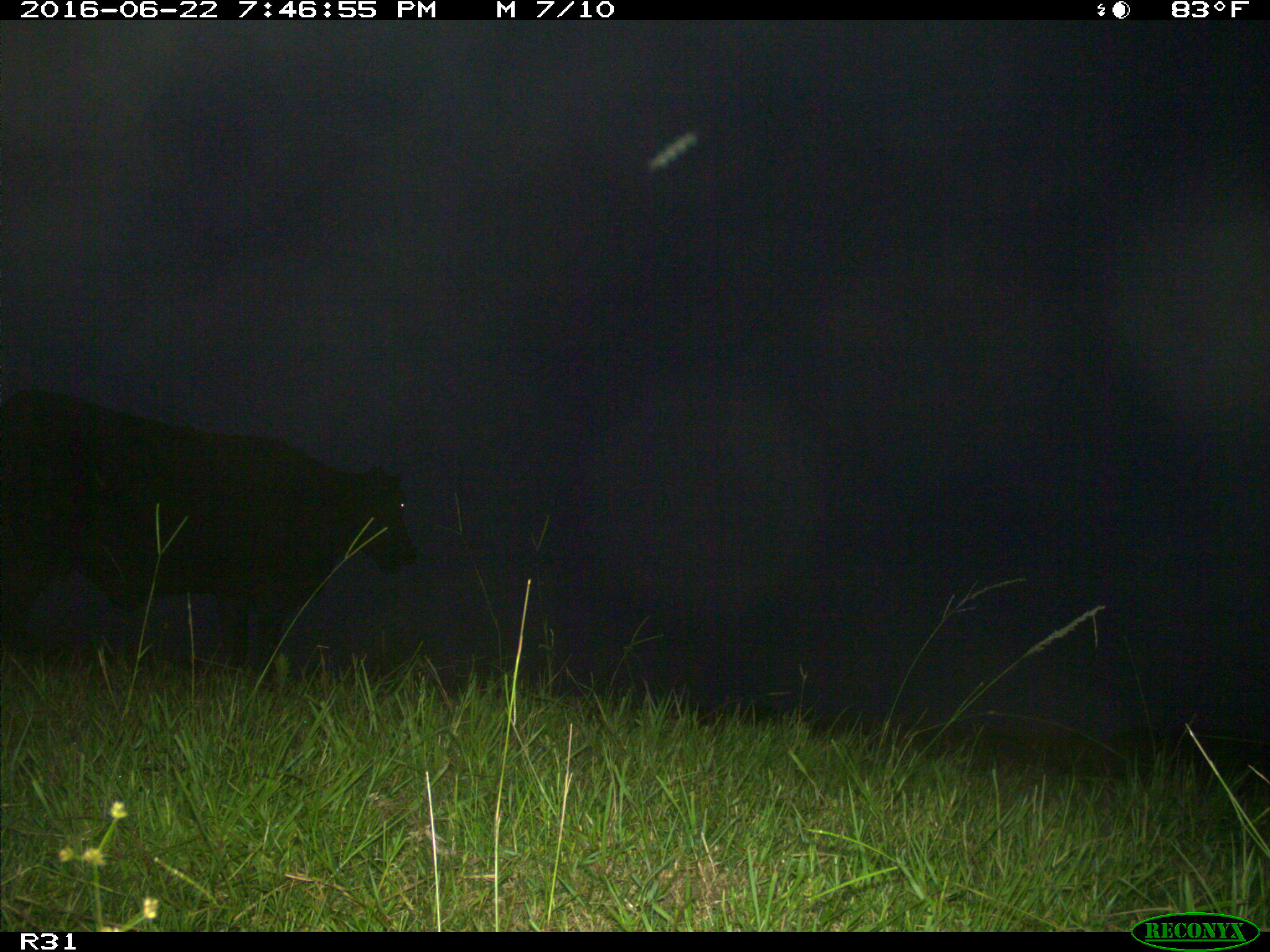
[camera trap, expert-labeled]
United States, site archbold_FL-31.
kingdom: Animalia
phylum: Chordata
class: Mammalia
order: Artiodactyla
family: Bovidae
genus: Bos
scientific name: Bos taurus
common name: domestic cow